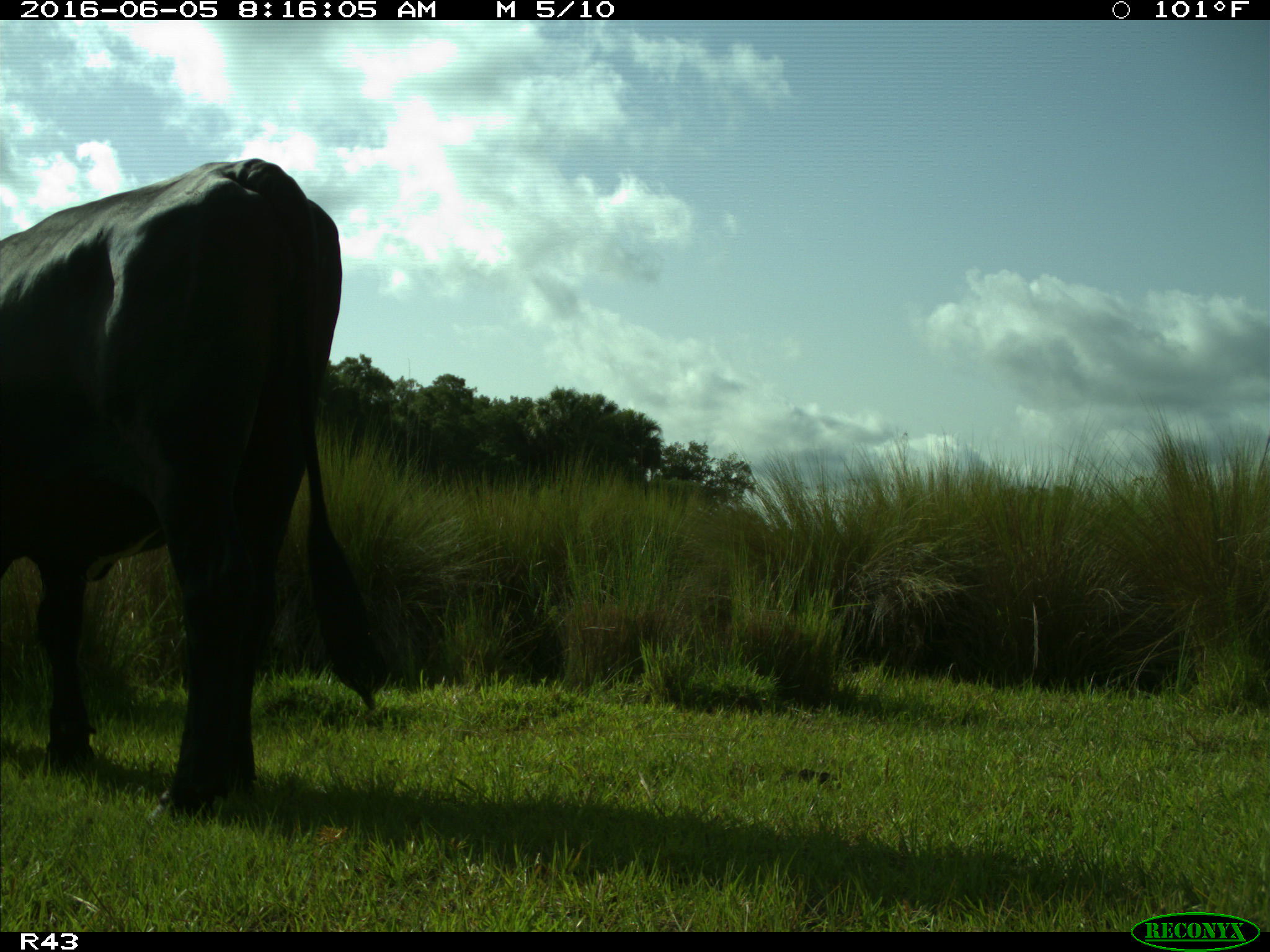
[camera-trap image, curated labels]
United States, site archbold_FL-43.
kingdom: Animalia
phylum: Chordata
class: Mammalia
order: Artiodactyla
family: Bovidae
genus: Bos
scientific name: Bos taurus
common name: domestic cow